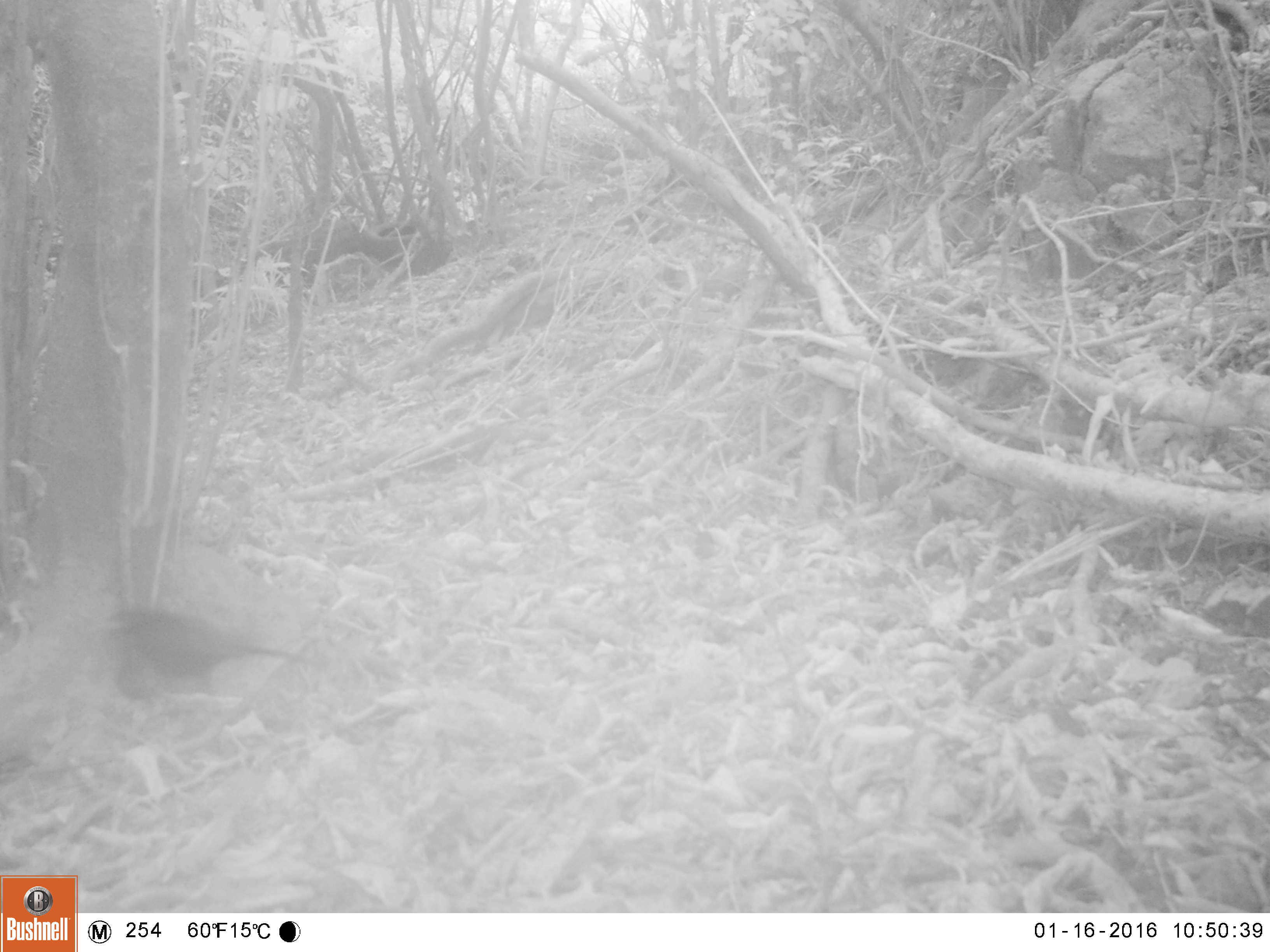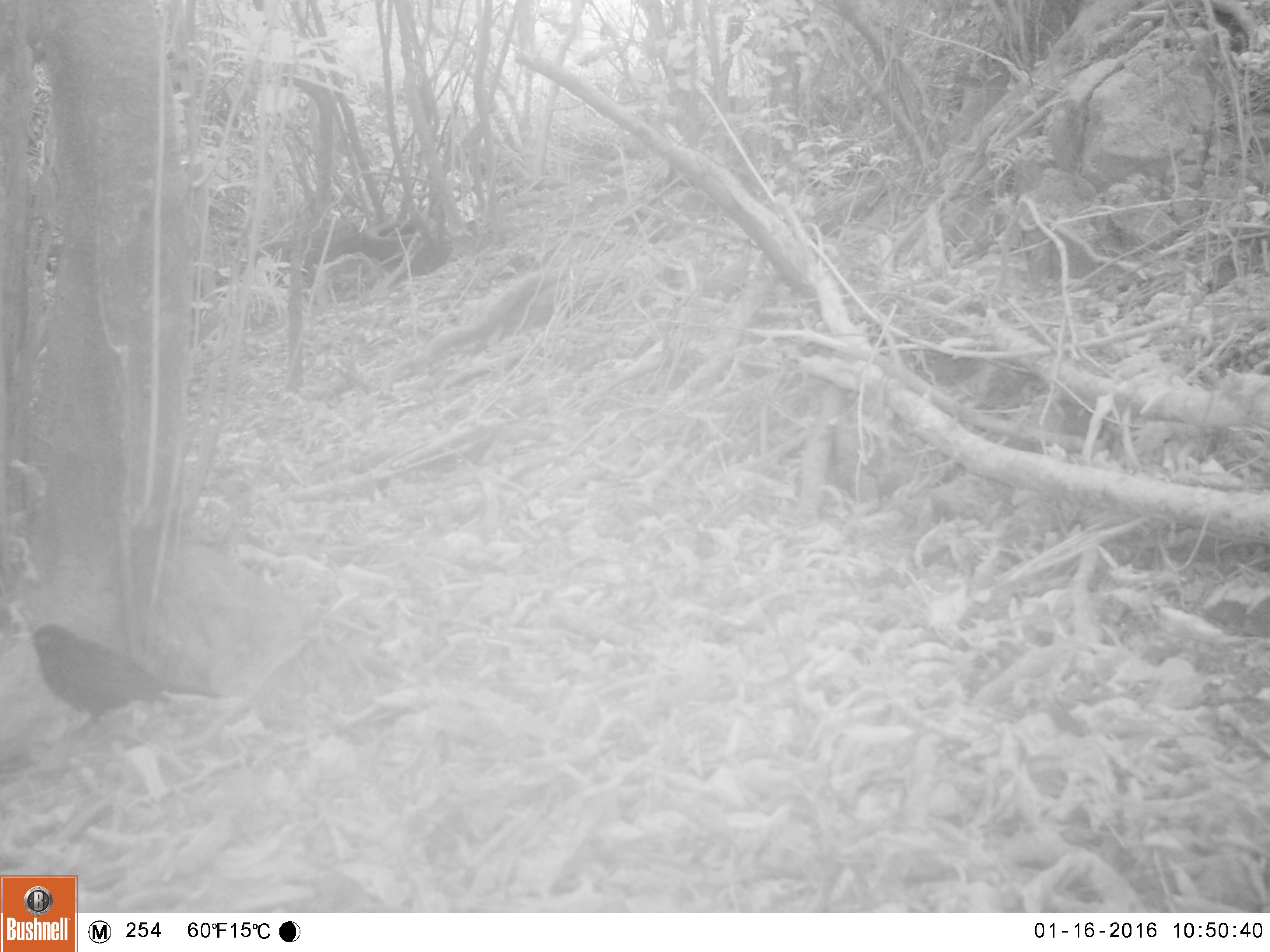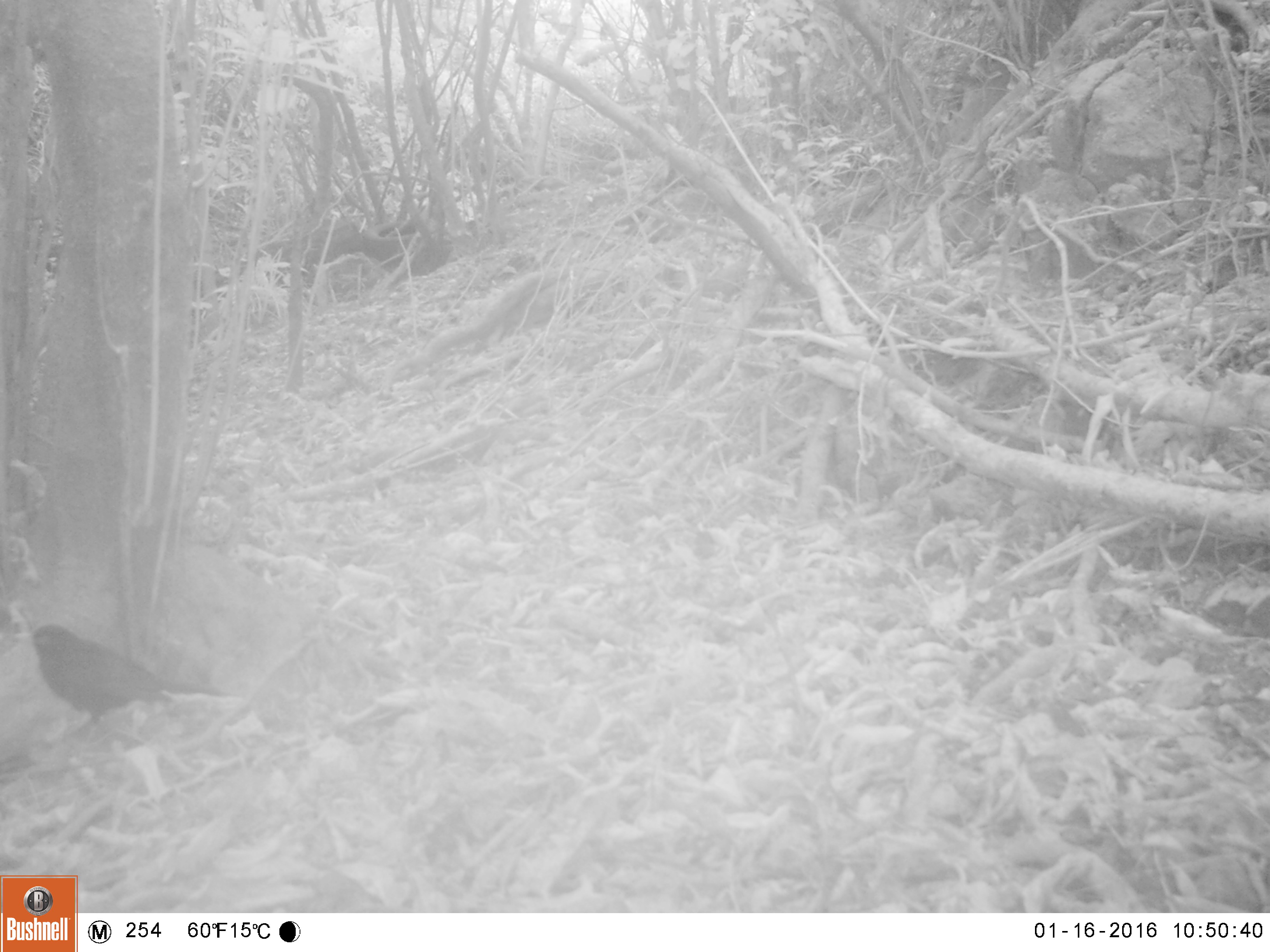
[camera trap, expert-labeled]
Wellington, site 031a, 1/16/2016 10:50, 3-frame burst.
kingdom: Animalia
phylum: Chordata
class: Aves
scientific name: Aves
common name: bird